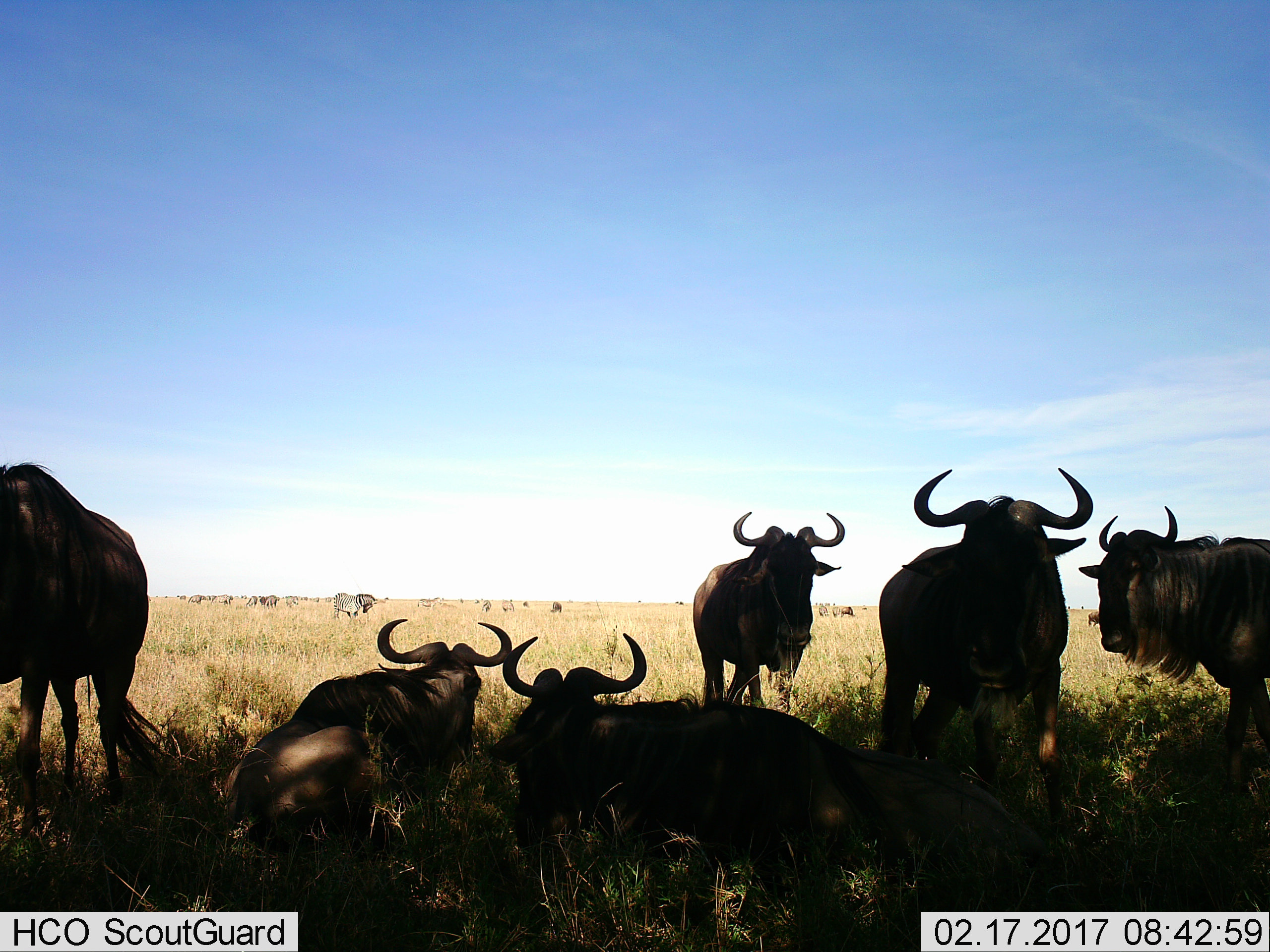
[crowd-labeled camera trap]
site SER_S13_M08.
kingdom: Animalia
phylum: Chordata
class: Mammalia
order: Artiodactyla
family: Bovidae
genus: Connochaetes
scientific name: Connochaetes taurinus taurinus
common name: blue wildebeest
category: wildebeestblue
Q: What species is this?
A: Wildebeestblue (blue wildebeest) (Connochaetes taurinus taurinus).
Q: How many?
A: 11-50.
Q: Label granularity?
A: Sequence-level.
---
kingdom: Animalia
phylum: Chordata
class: Mammalia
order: Perissodactyla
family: Equidae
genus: Equus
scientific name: Equus quagga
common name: plains zebra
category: zebraplains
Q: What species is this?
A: Zebraplains (plains zebra) (Equus quagga).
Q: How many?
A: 3.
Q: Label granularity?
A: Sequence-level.